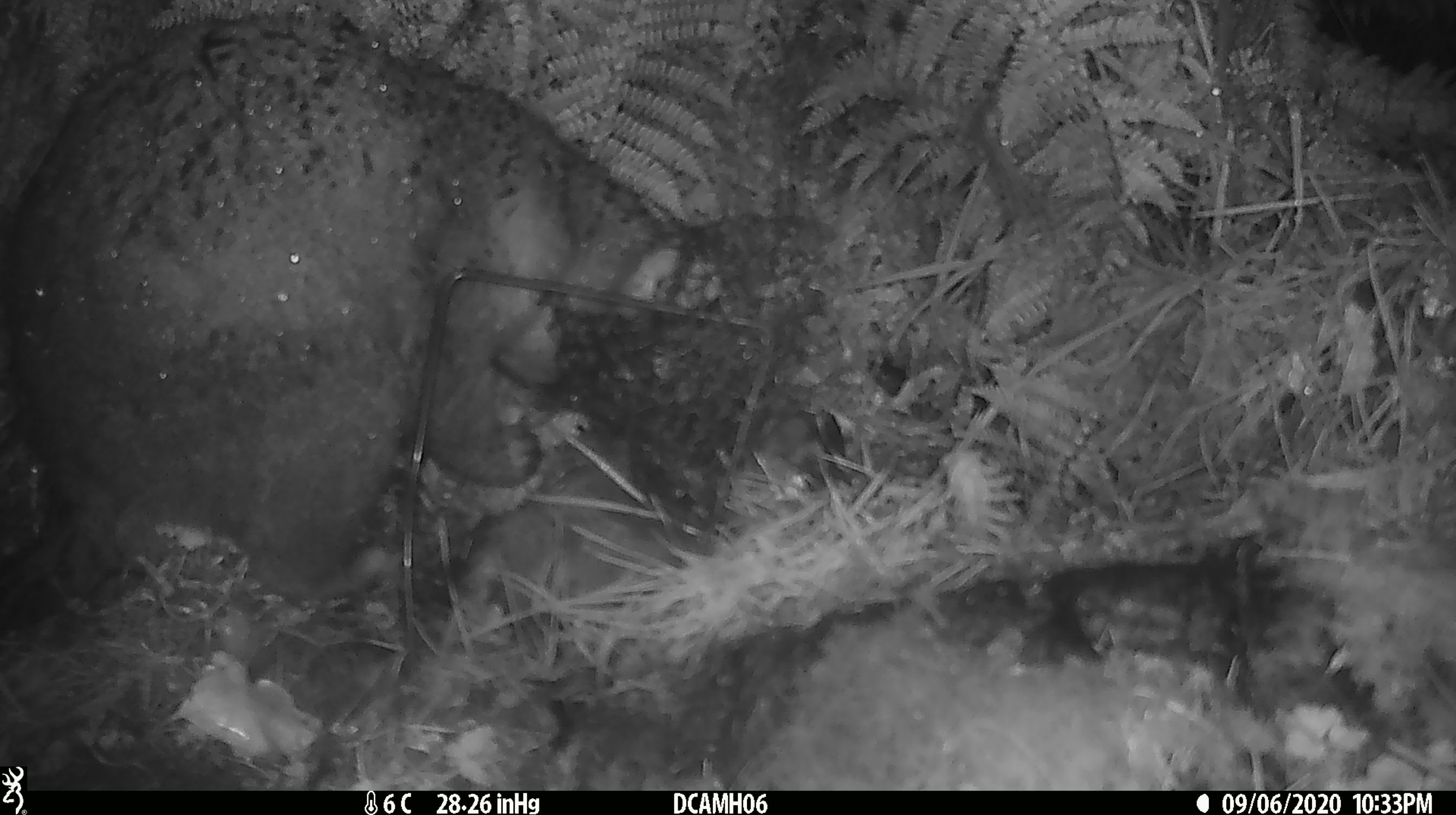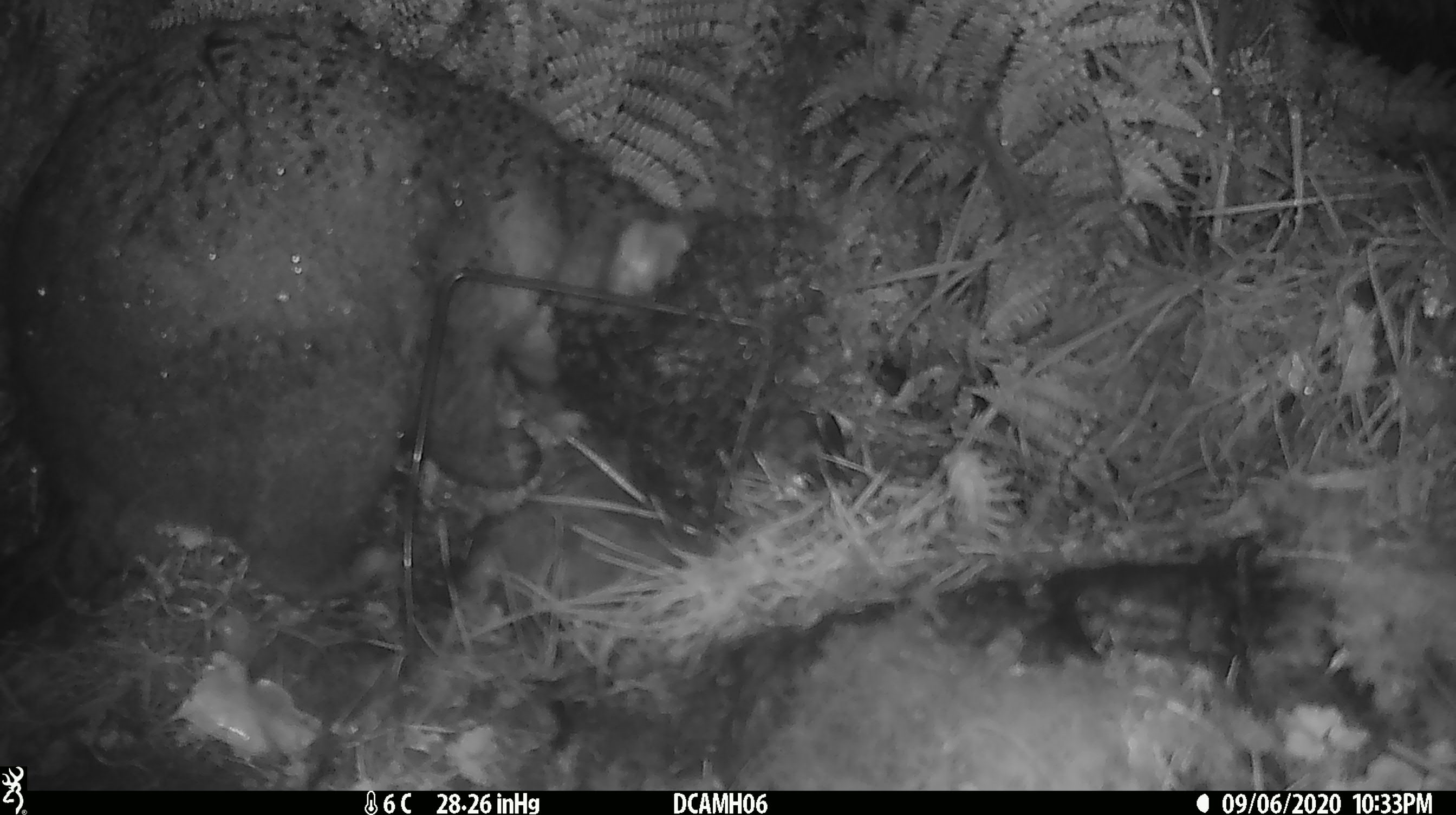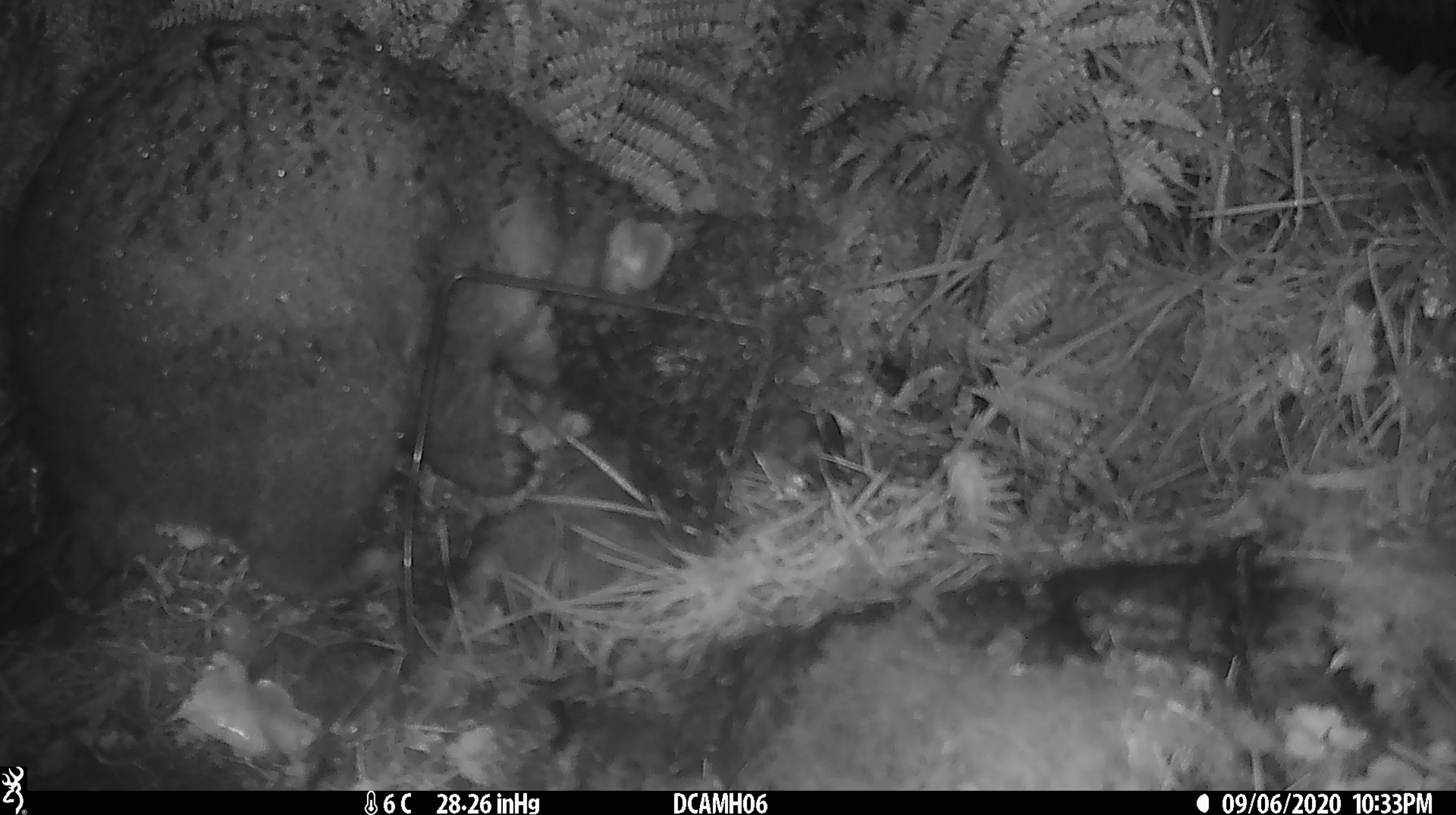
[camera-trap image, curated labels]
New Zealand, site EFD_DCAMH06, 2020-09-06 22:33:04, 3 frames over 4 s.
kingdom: Animalia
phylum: Chordata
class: Mammalia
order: Diprotodontia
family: Phalangeridae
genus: Trichosurus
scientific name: Trichosurus vulpecula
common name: common brushtail possum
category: possum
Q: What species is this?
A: Possum (common brushtail possum) (Trichosurus vulpecula).